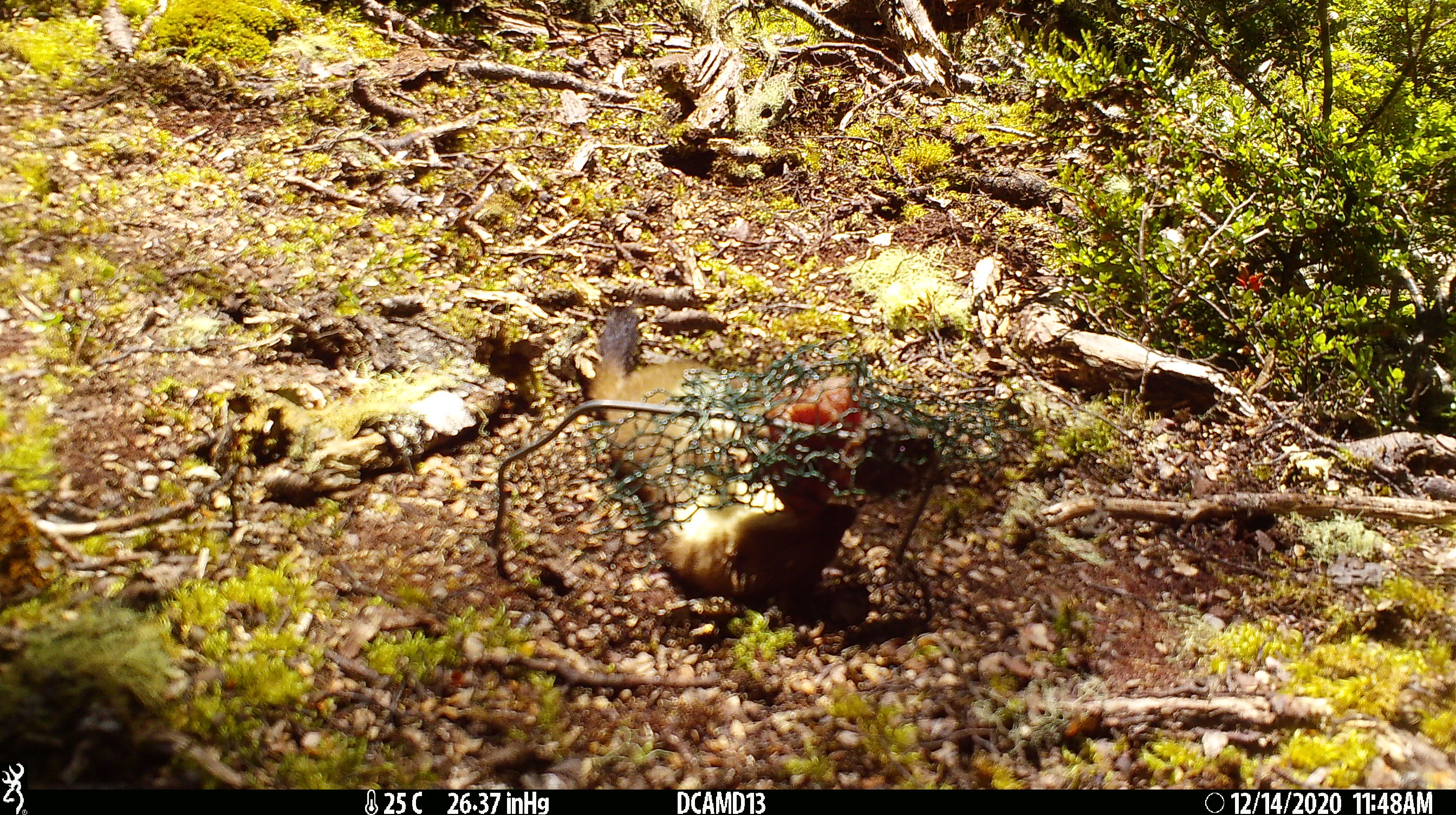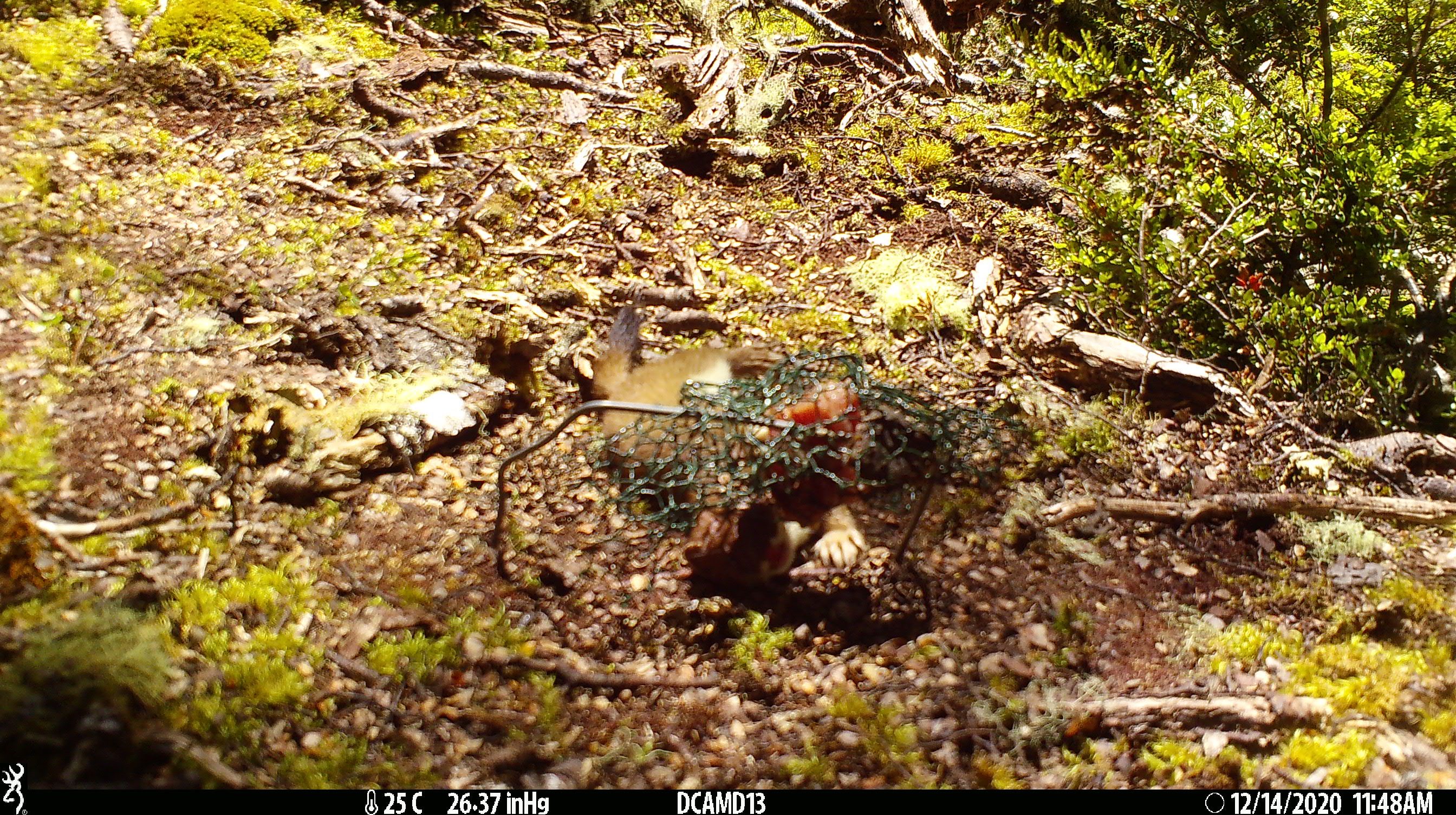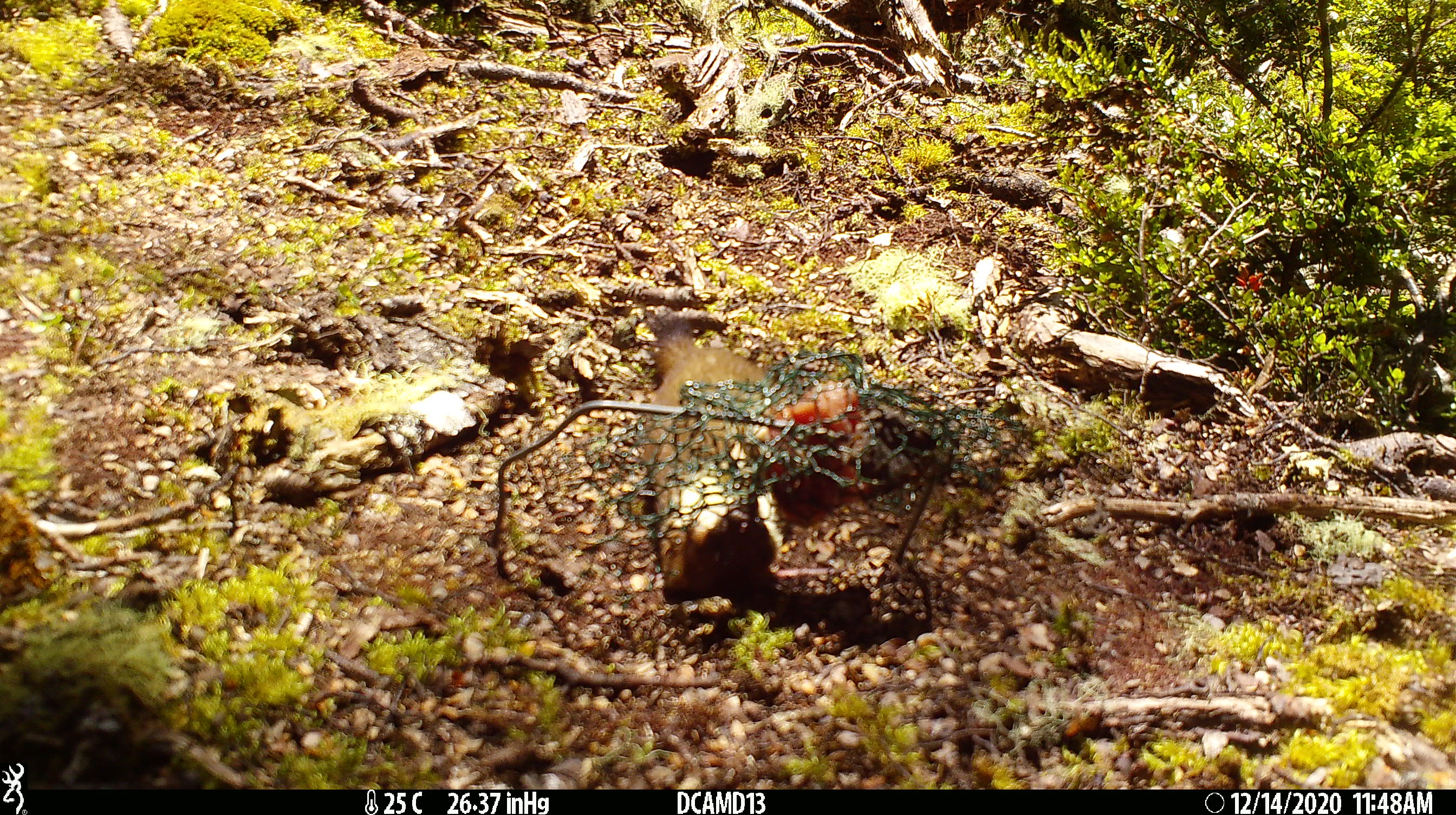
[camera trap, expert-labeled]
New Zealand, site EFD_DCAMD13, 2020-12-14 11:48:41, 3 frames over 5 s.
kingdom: Animalia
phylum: Chordata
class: Mammalia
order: Carnivora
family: Mustelidae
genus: Mustela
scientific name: Mustela erminea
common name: stoat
Stoat (Mustela erminea).